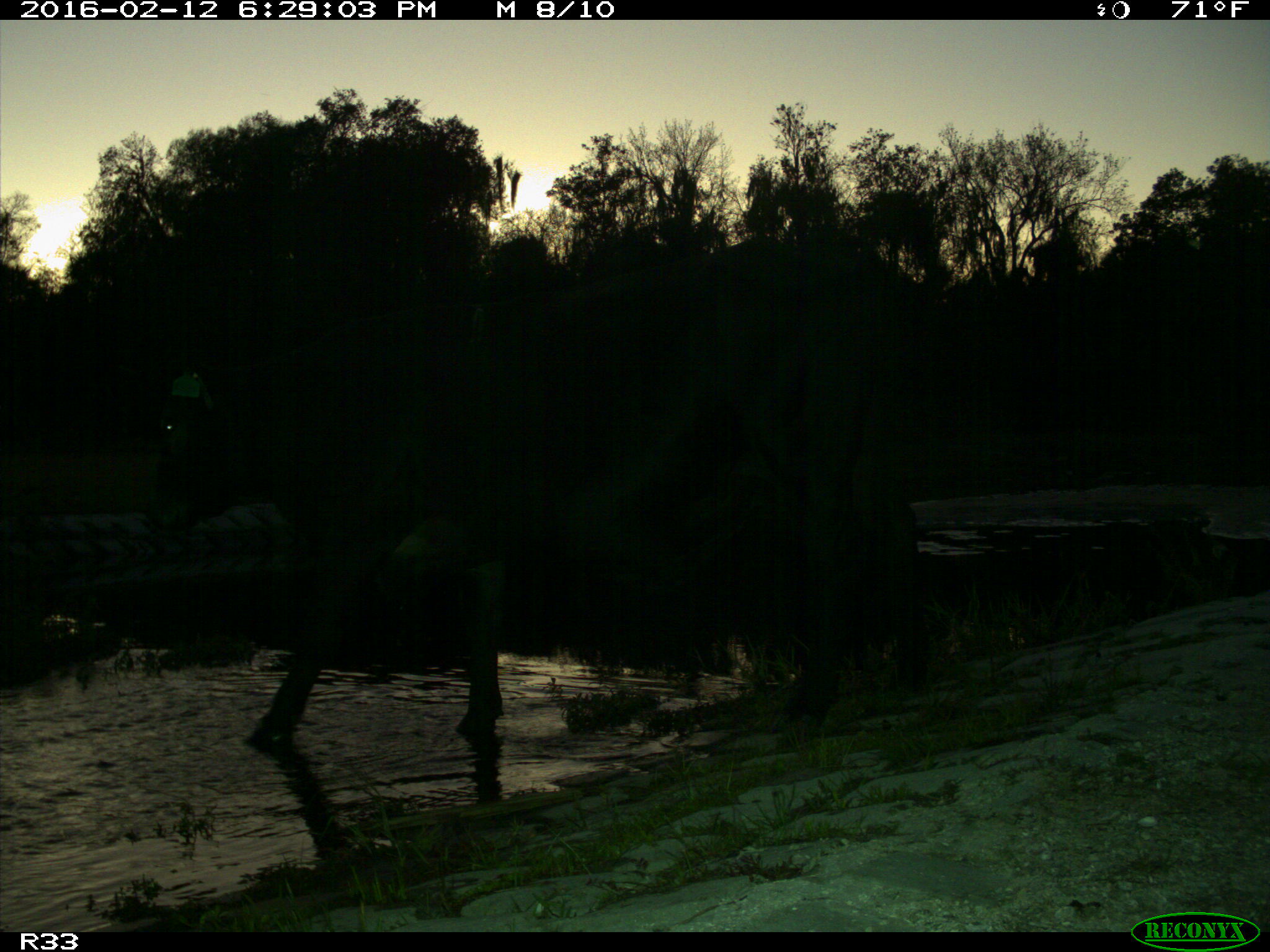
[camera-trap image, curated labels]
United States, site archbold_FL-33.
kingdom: Animalia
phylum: Chordata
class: Mammalia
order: Artiodactyla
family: Bovidae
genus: Bos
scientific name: Bos taurus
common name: domestic cow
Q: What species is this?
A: Bos taurus (domestic cow).